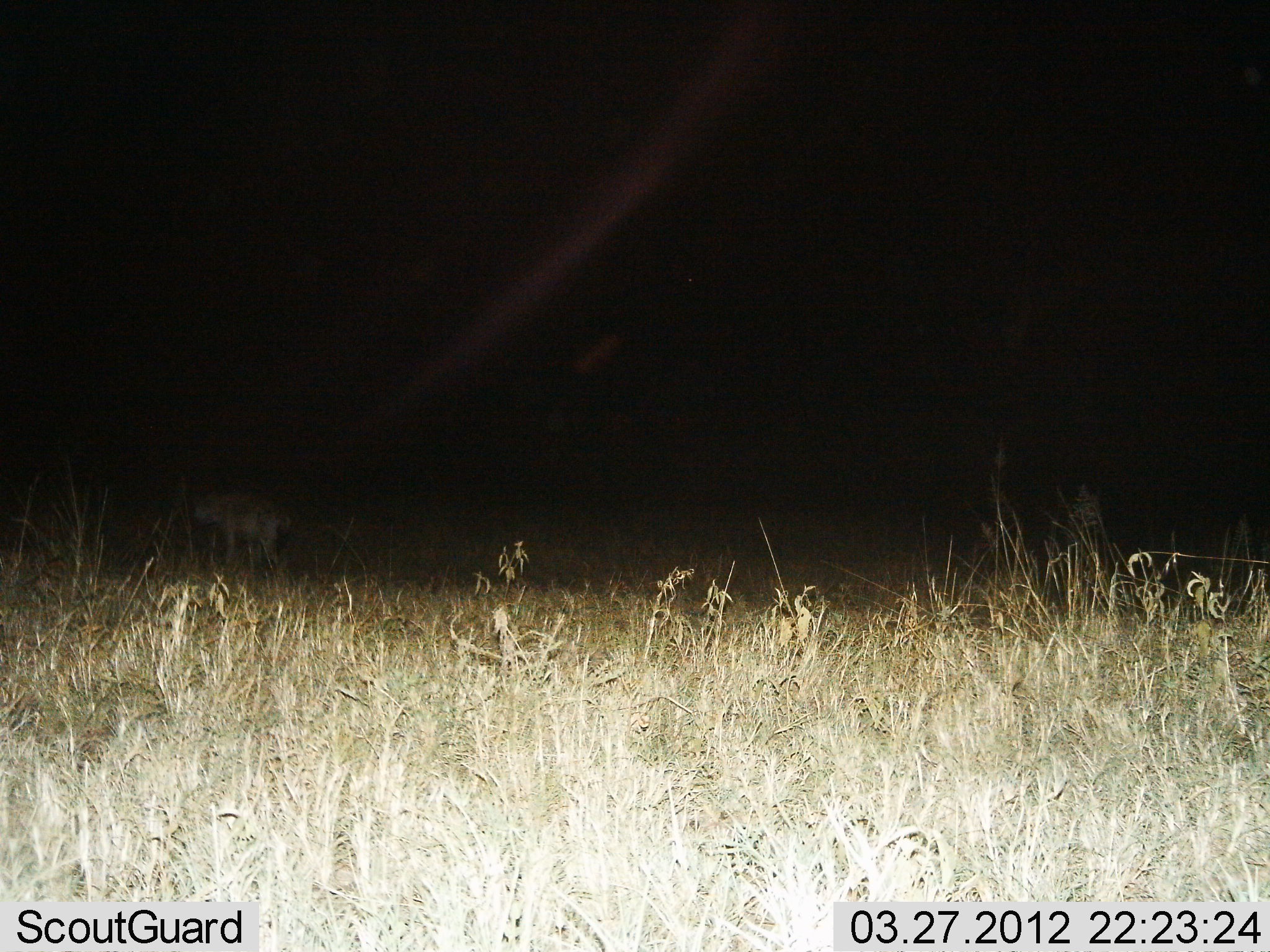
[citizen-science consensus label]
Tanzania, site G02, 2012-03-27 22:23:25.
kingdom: Animalia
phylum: Chordata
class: Mammalia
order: Carnivora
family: Hyaenidae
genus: Crocuta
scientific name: Crocuta crocuta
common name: spotted hyena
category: hyenaspotted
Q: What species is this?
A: Hyenaspotted (spotted hyena) (Crocuta crocuta).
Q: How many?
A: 1.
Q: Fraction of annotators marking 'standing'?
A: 17%.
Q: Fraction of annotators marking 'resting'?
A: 0%.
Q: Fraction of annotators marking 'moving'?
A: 83%.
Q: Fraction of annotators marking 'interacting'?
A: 0%.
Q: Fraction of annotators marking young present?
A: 0%.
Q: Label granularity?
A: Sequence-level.